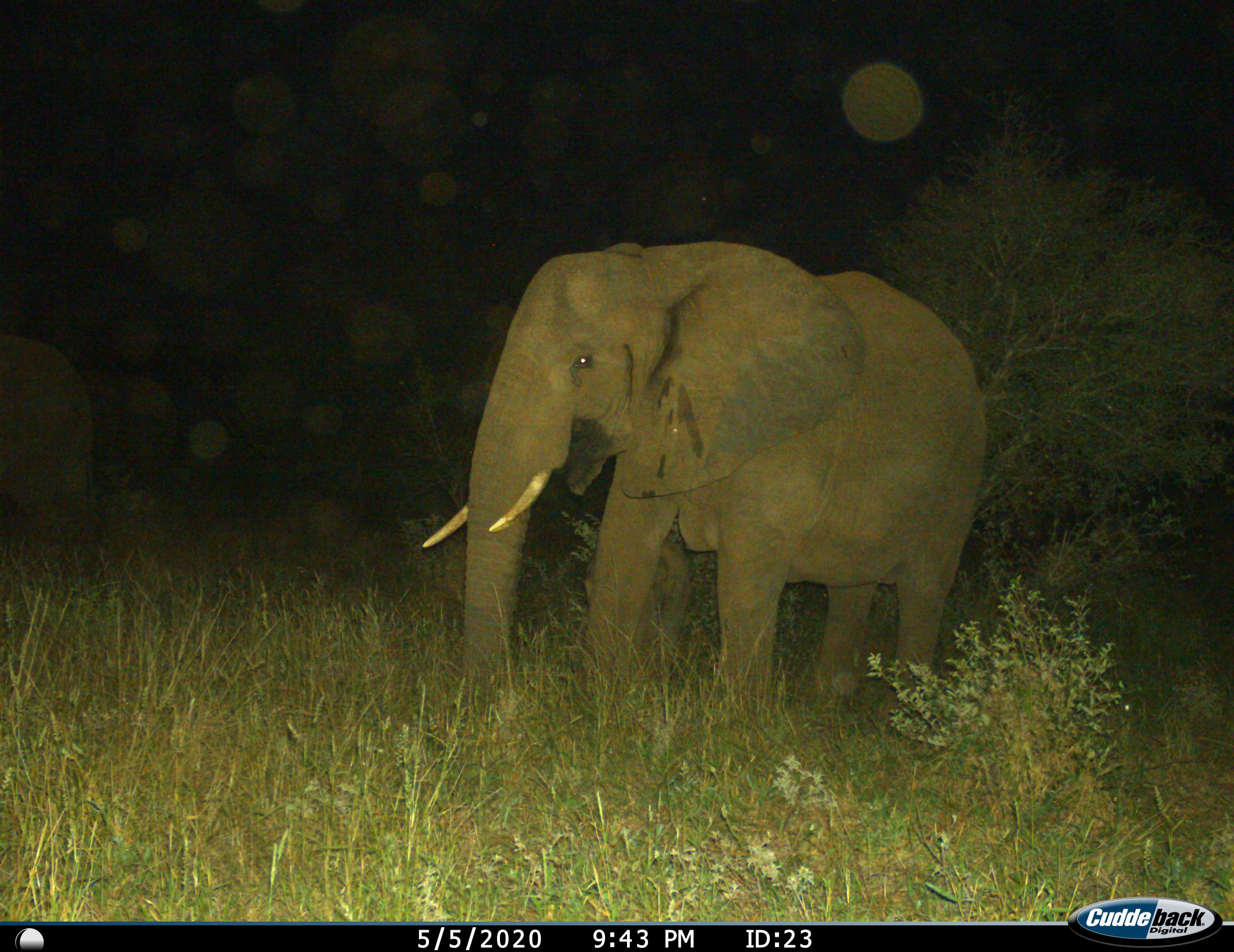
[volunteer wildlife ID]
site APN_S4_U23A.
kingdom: Animalia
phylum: Chordata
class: Mammalia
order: Proboscidea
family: Elephantidae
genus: Loxodonta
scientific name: Loxodonta africana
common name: african bush elephant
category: elephant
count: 1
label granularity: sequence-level